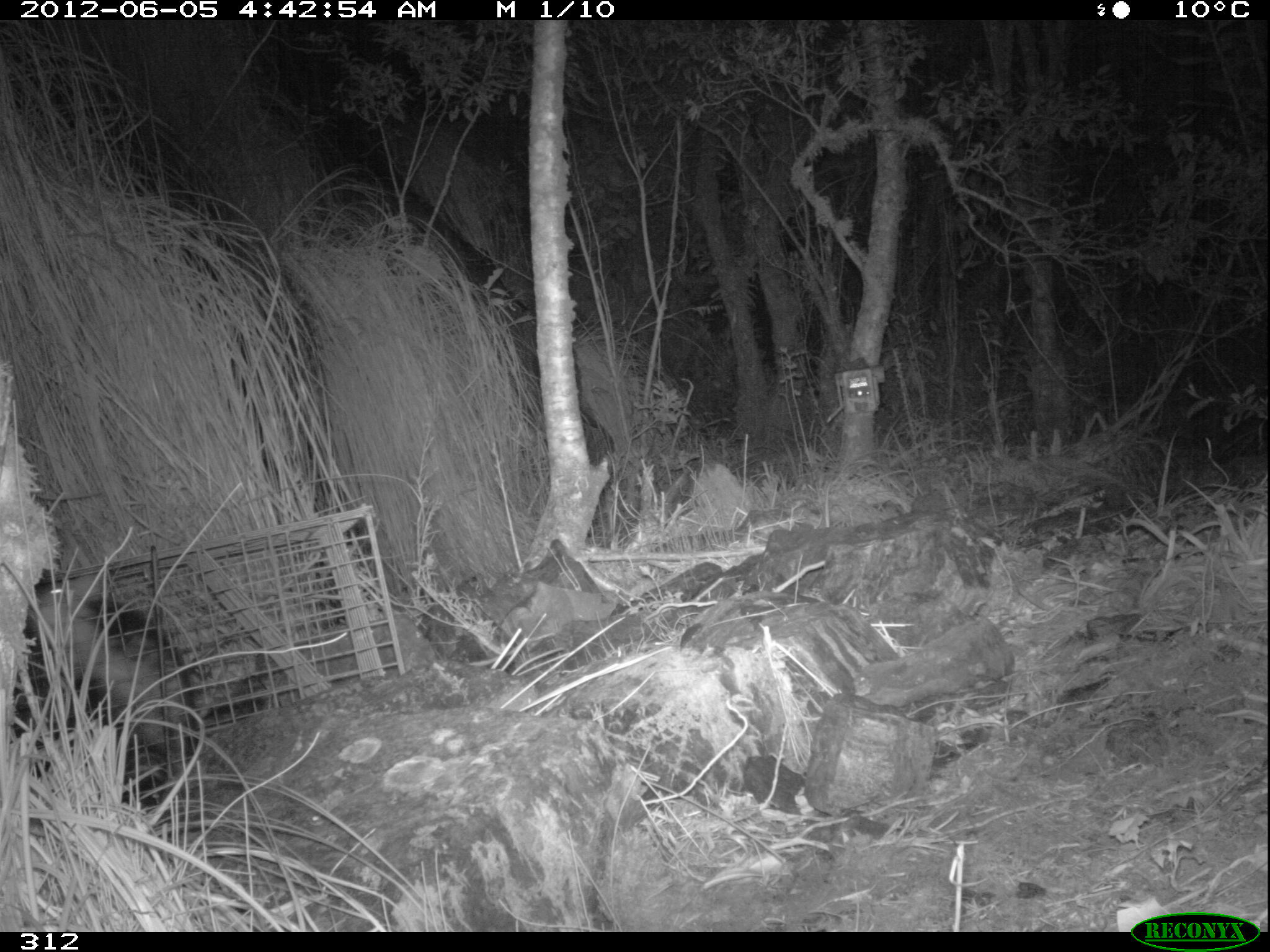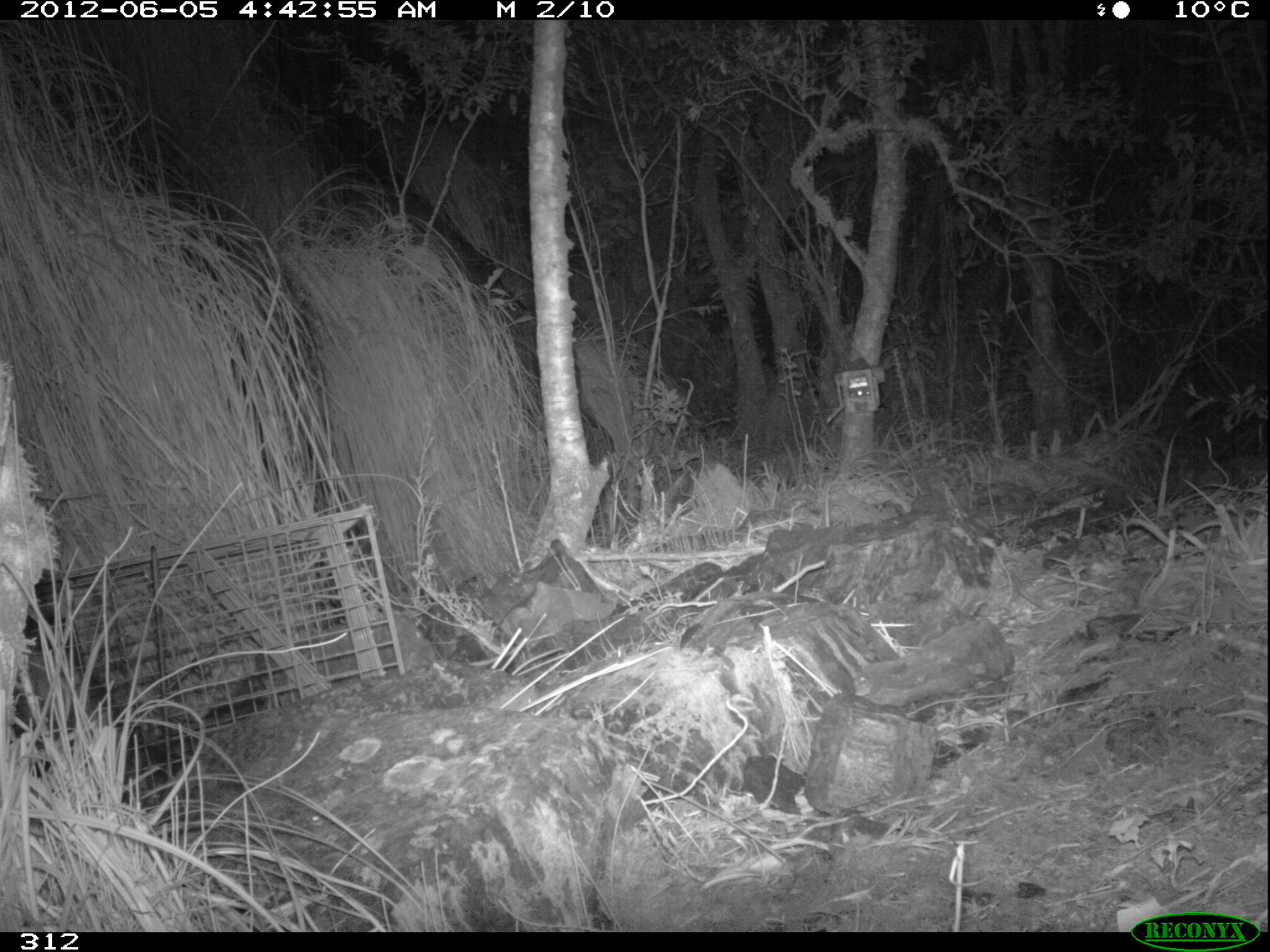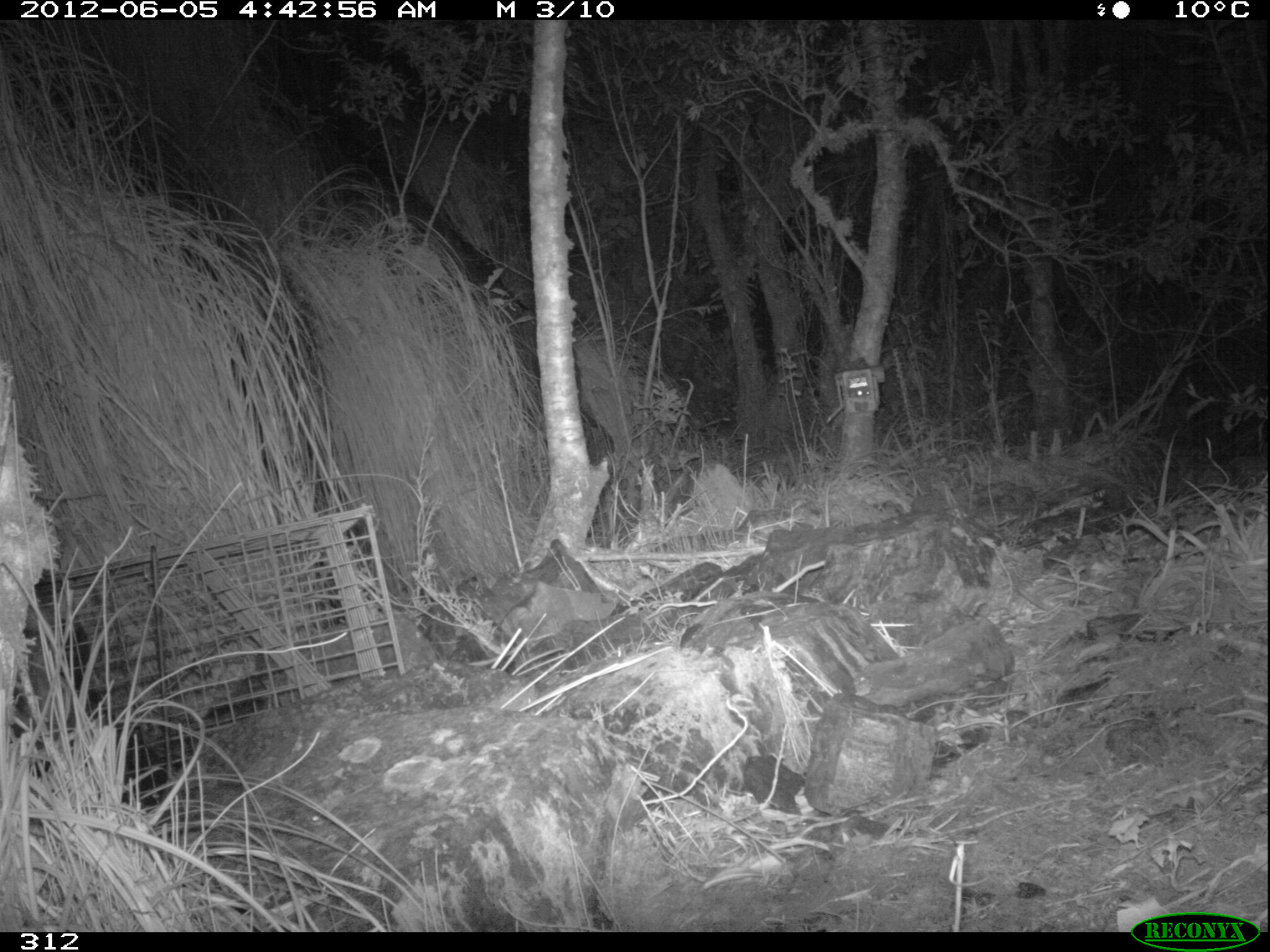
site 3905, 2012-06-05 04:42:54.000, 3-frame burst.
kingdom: Animalia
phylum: Chordata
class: Mammalia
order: Didelphimorphia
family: Didelphidae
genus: Didelphis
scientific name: Didelphis pernigra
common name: andean white-eared opossum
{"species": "Didelphis pernigra (andean white-eared opossum)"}